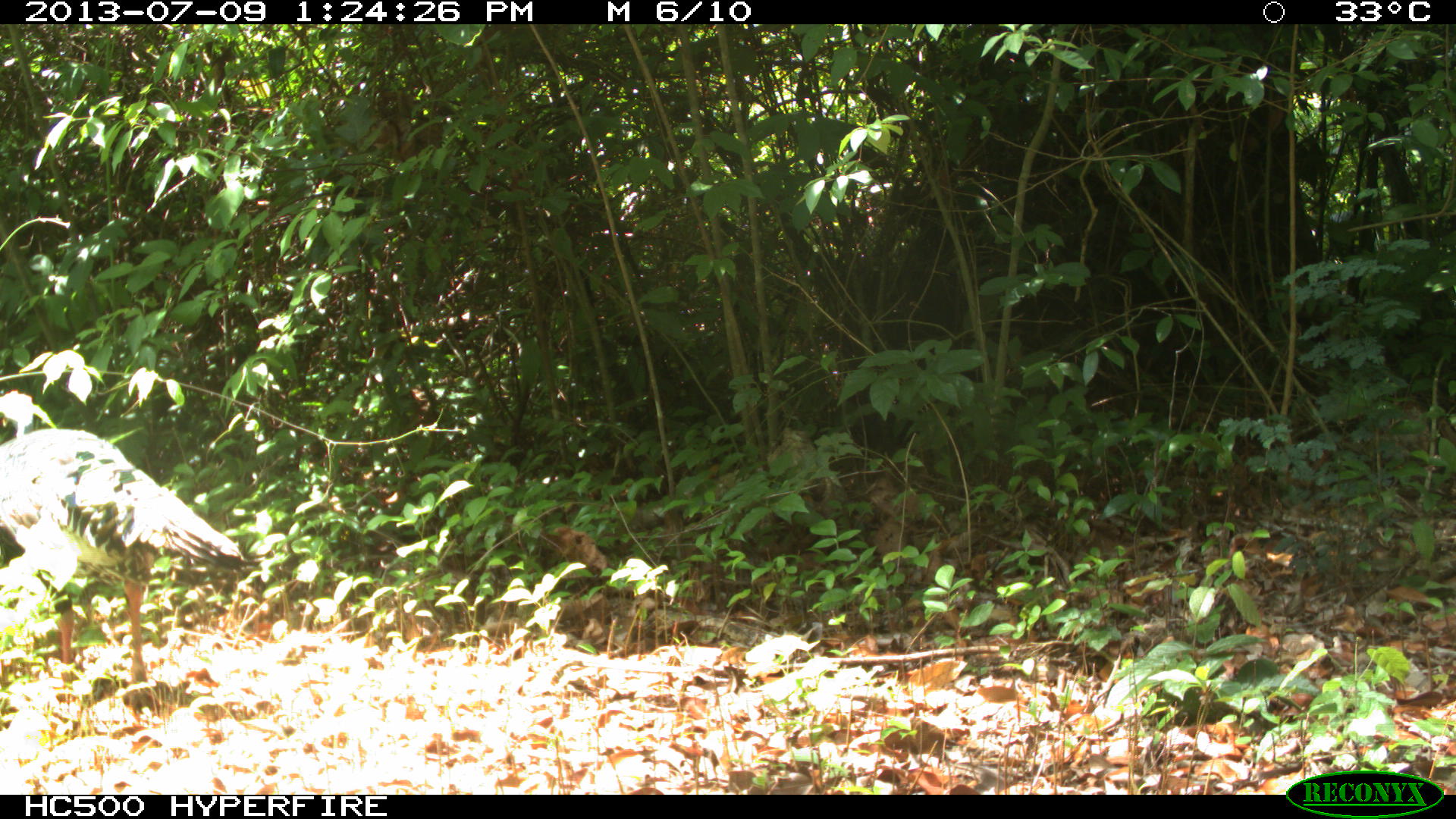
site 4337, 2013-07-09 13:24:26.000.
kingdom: Animalia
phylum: Chordata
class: Aves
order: Galliformes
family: Phasianidae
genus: Meleagris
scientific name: Meleagris ocellata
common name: ocellated turkey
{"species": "Meleagris ocellata (ocellated turkey)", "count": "1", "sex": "male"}